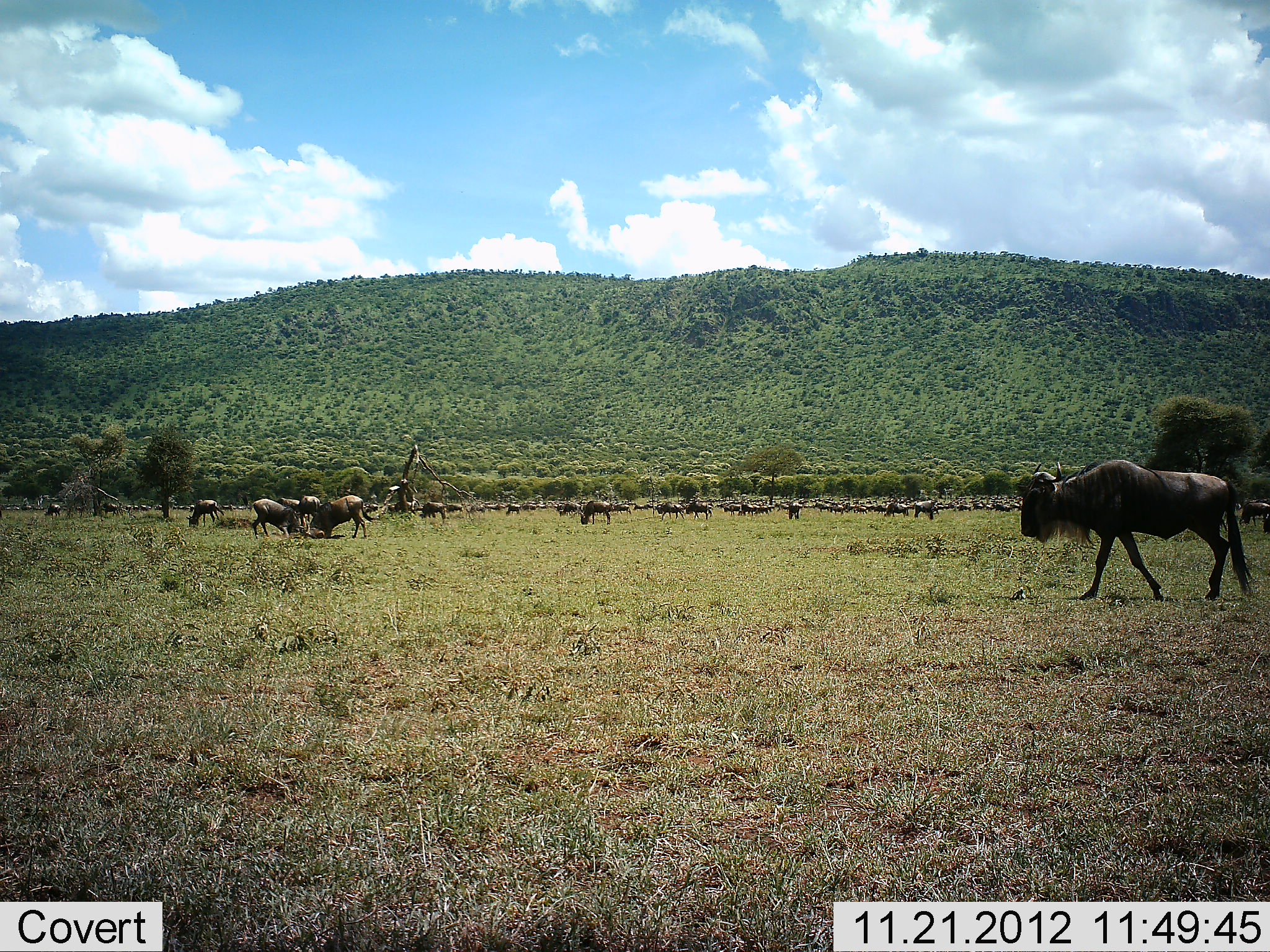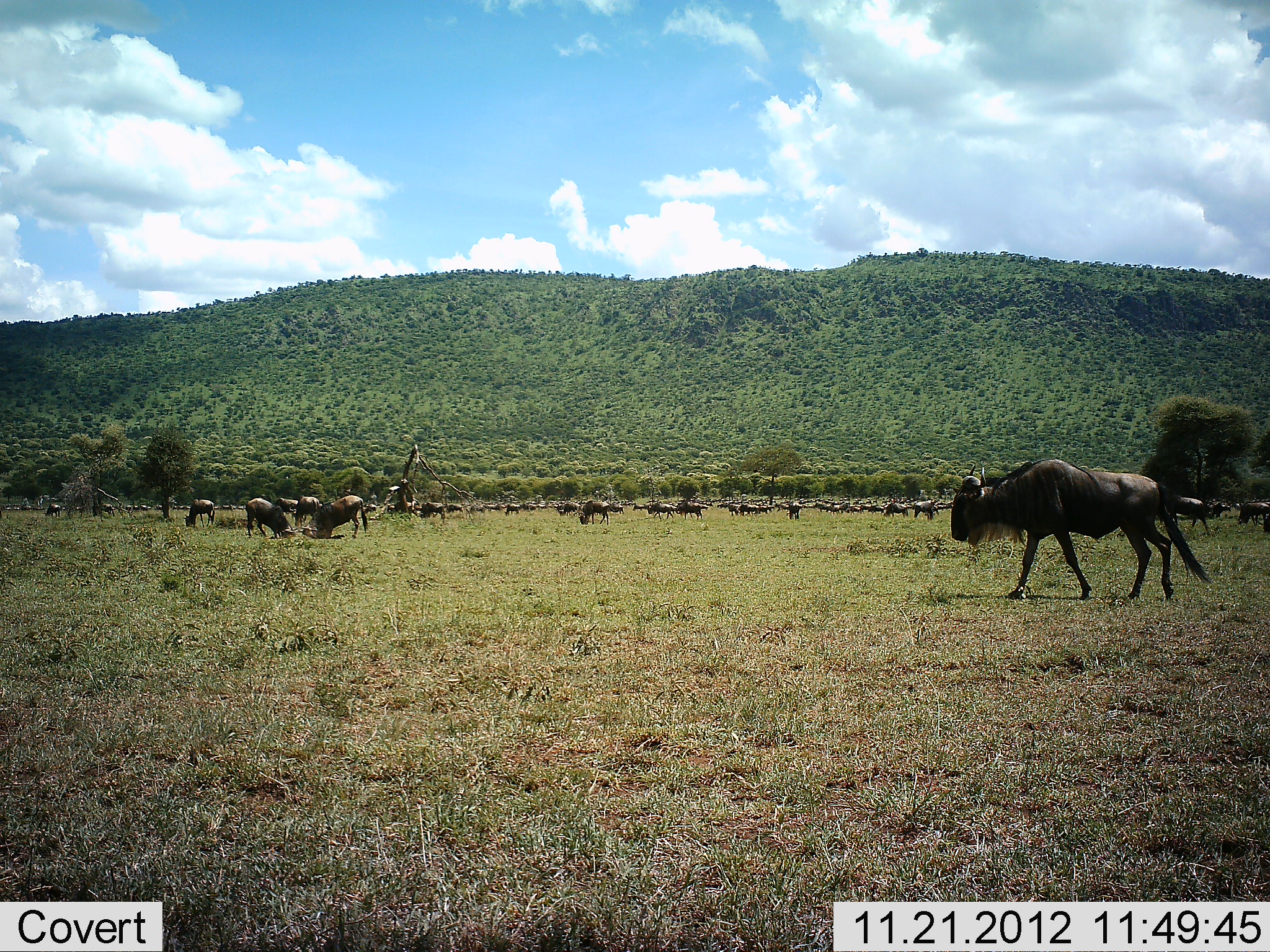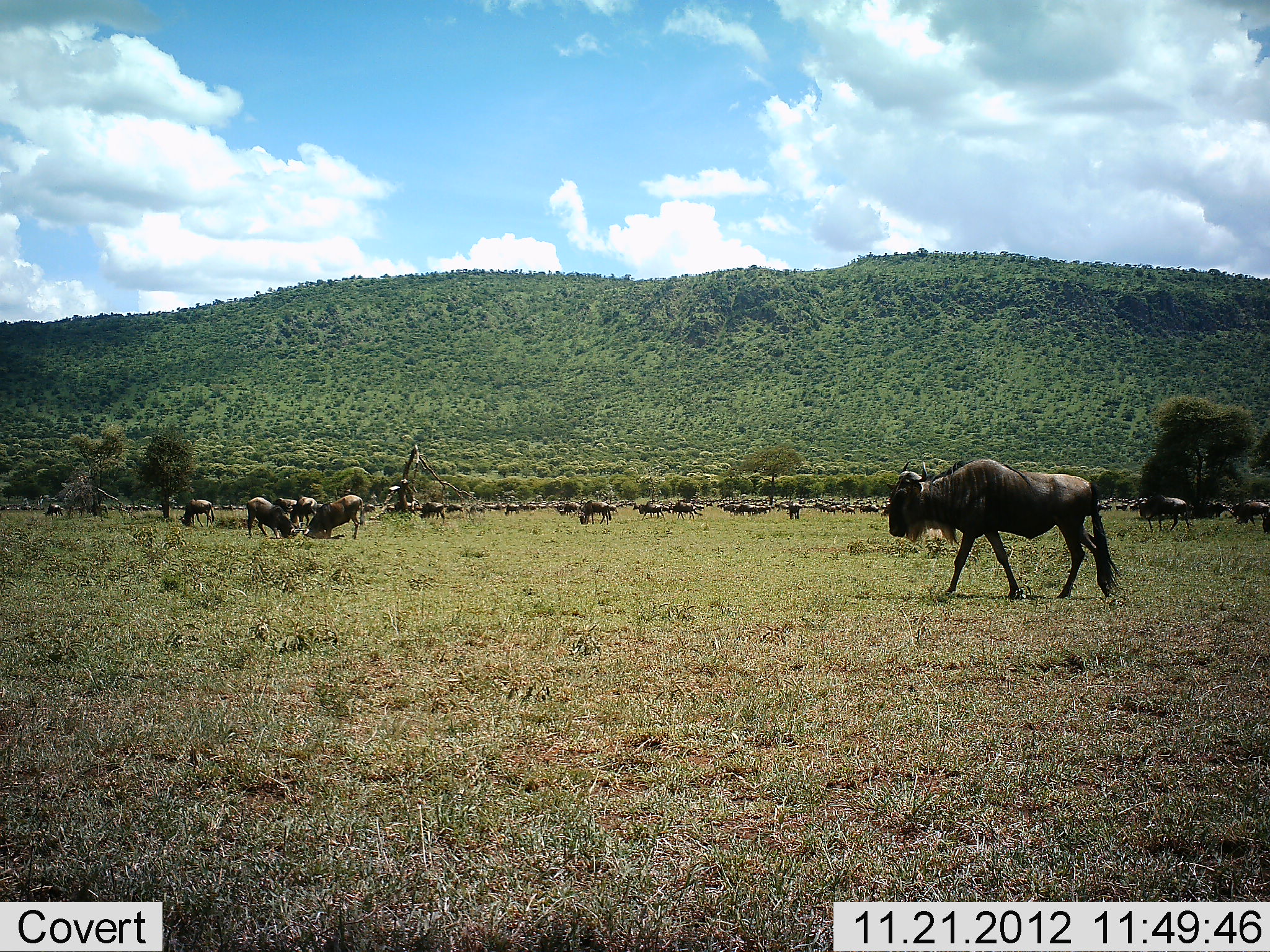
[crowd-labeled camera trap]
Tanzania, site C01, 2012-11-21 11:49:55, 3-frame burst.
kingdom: Animalia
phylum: Chordata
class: Mammalia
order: Artiodactyla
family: Bovidae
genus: Connochaetes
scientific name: Connochaetes taurinus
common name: blue wildebeest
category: wildebeest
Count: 51+.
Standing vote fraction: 56%.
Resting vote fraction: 14%.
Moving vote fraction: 86%.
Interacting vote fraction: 19%.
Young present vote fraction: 3%.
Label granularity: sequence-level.